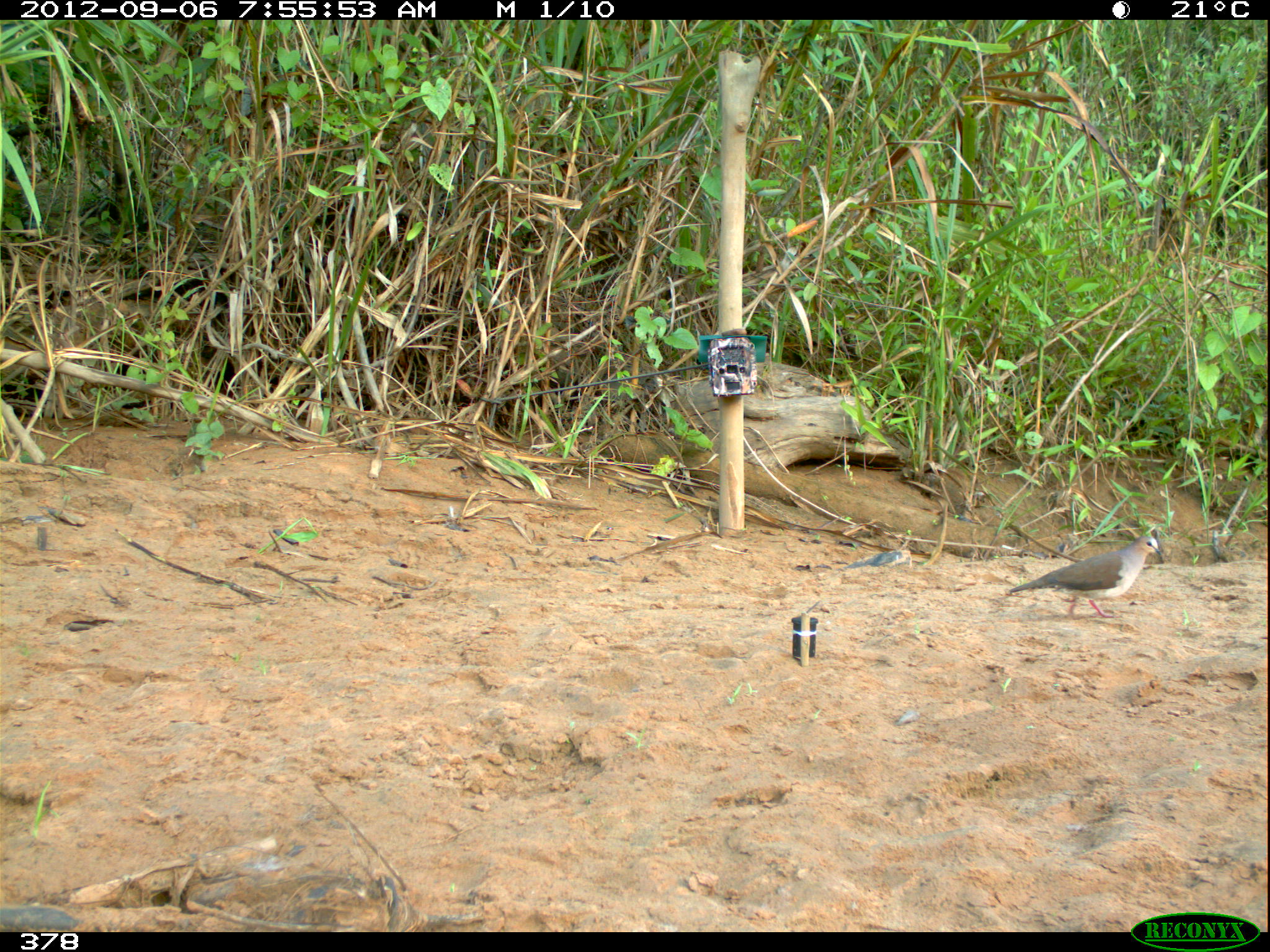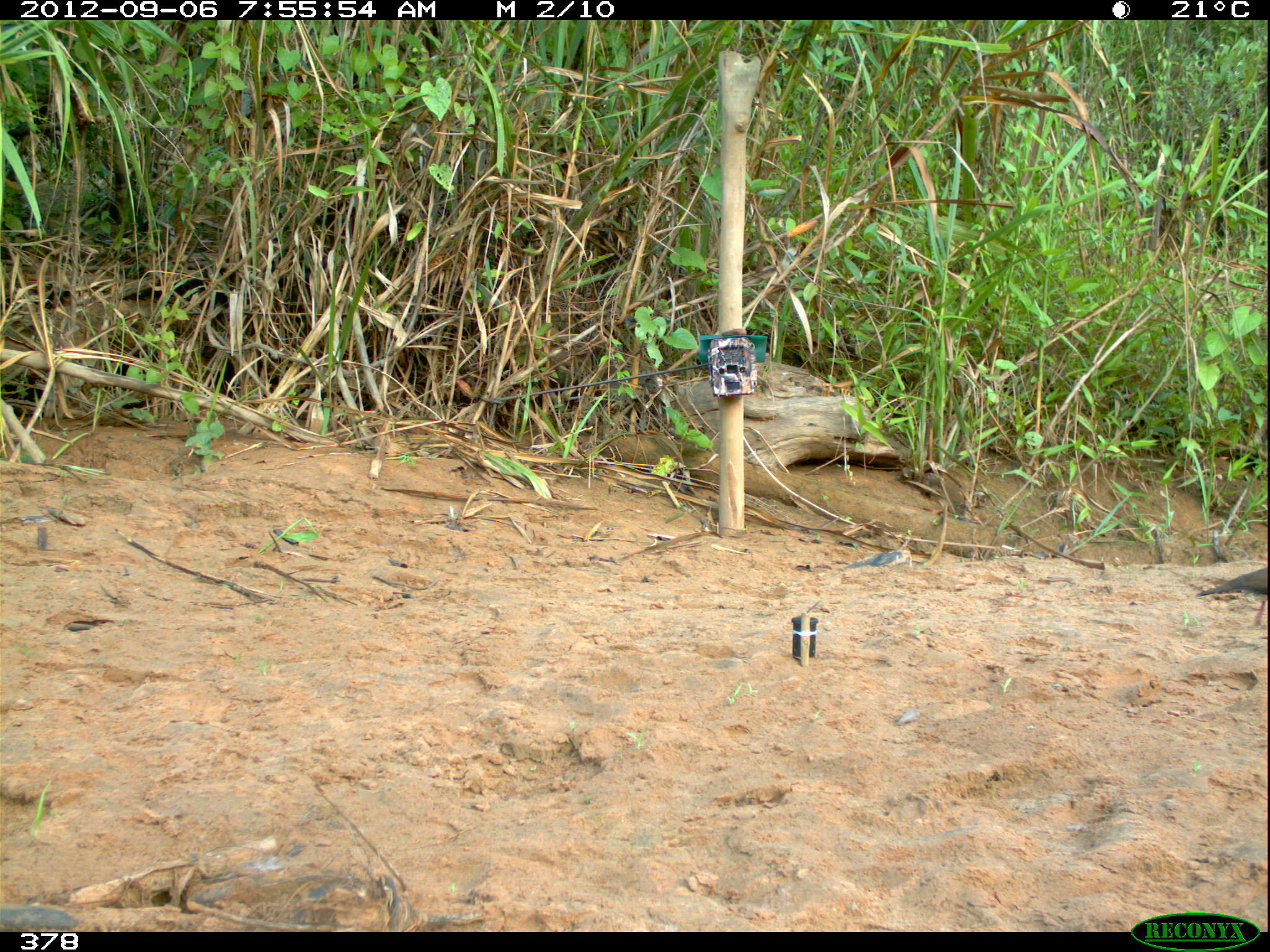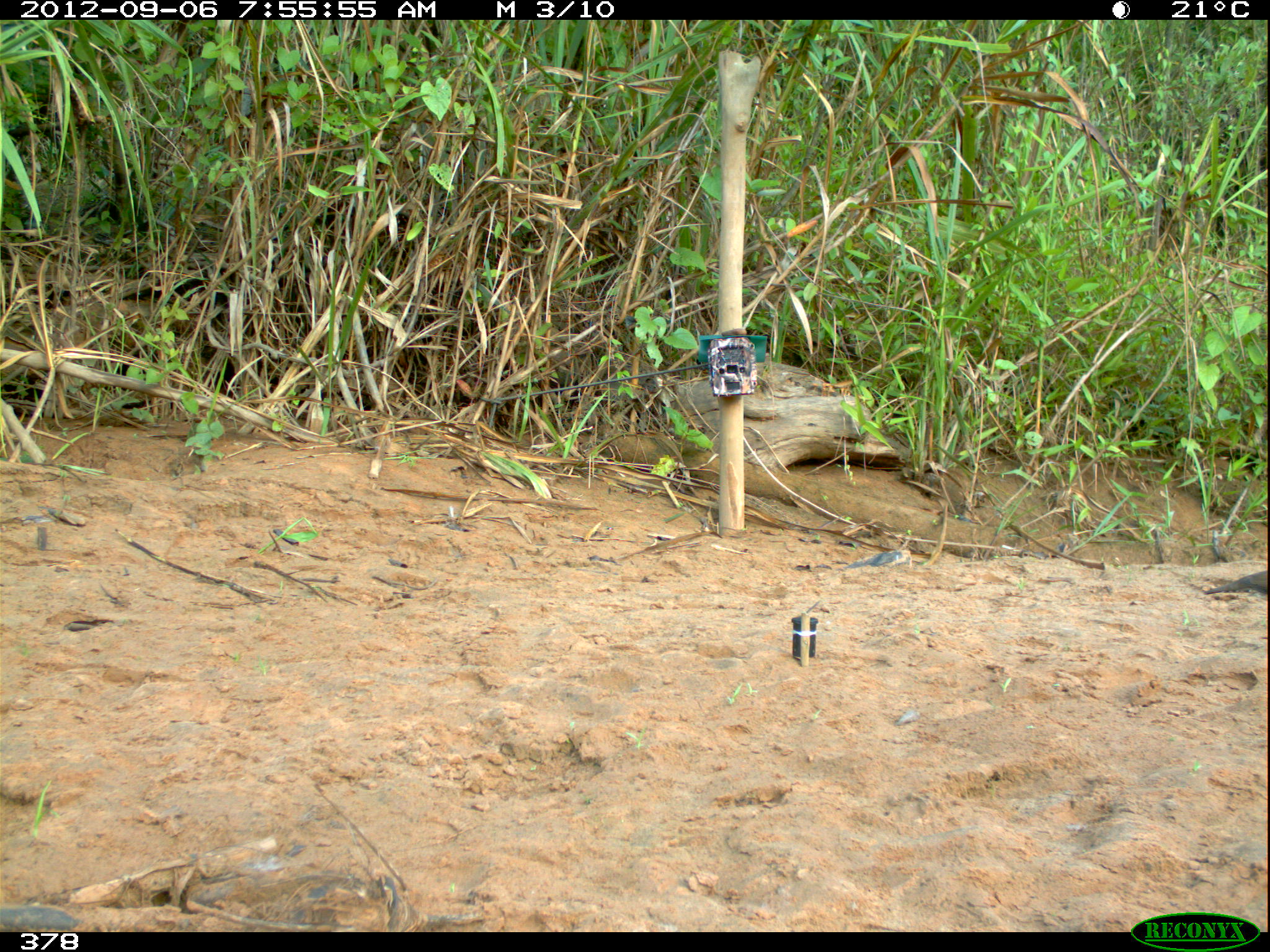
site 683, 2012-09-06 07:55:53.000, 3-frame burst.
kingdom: Animalia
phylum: Chordata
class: Aves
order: Columbiformes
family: Columbidae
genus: Leptotila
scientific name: Leptotila rufaxilla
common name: gray-fronted dove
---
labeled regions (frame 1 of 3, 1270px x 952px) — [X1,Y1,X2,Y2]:
leptotila rufaxilla: [1008,536,1163,621]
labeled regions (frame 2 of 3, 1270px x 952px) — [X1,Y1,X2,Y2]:
leptotila rufaxilla: [1196,567,1267,625]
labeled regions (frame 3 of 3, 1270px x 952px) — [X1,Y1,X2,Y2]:
leptotila rufaxilla: [1202,568,1268,595]